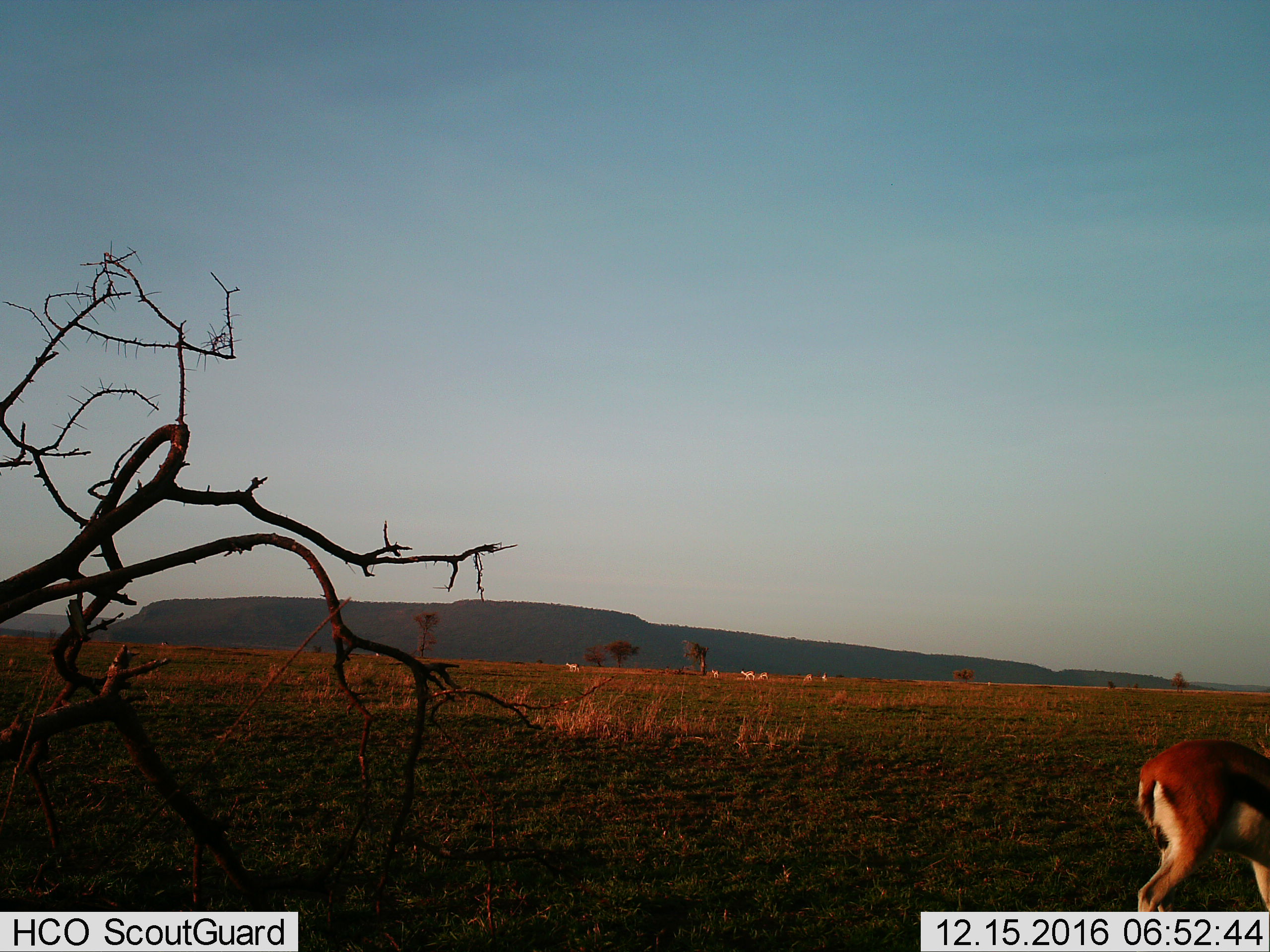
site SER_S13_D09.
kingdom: Animalia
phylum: Chordata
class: Mammalia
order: Artiodactyla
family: Bovidae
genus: Eudorcas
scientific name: Eudorcas thomsonii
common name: thomson's gazelle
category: gazellethomsons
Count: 6.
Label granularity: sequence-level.